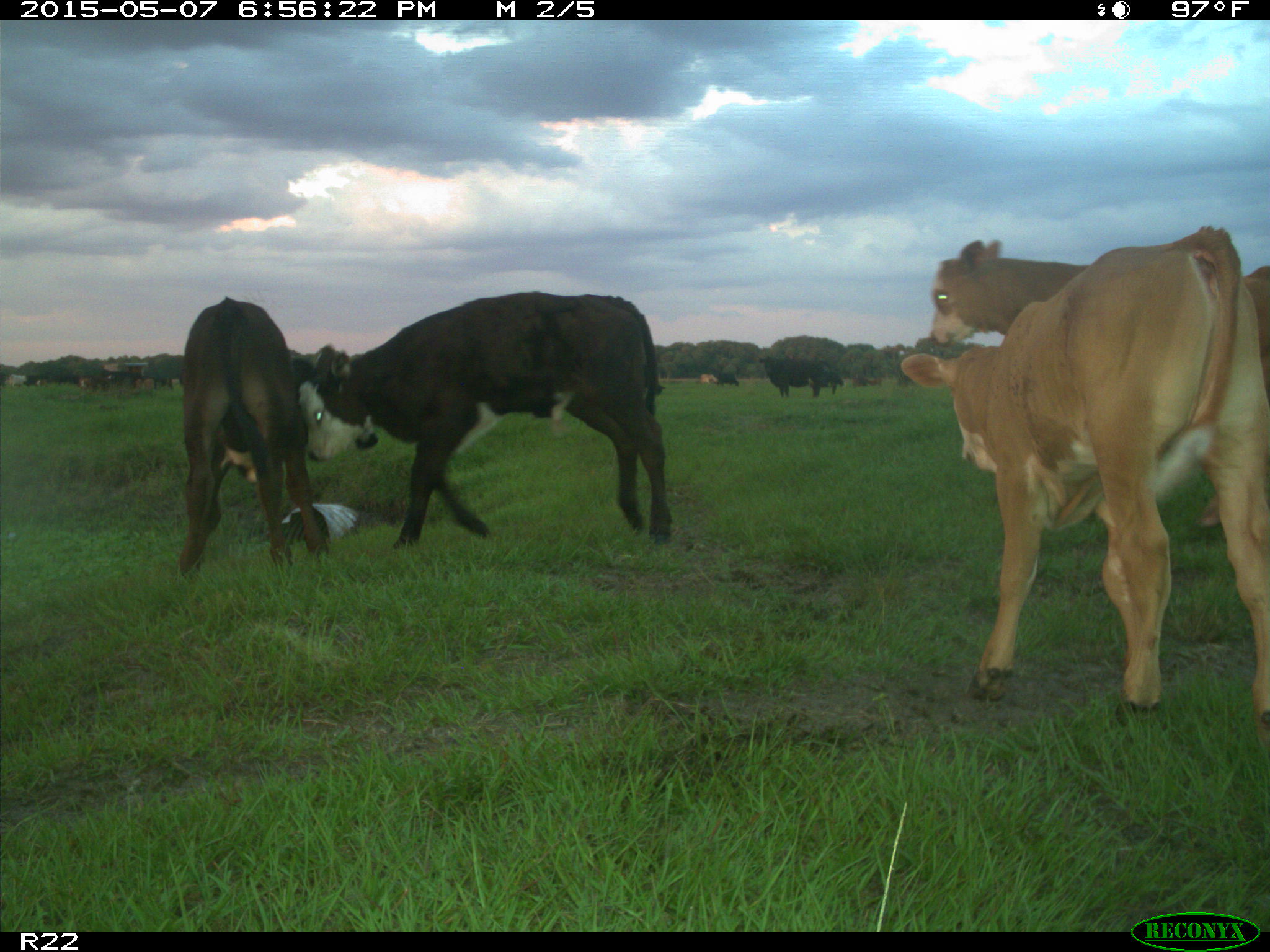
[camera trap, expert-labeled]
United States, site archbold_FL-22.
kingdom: Animalia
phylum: Chordata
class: Mammalia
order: Artiodactyla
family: Bovidae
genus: Bos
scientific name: Bos taurus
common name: domestic cow